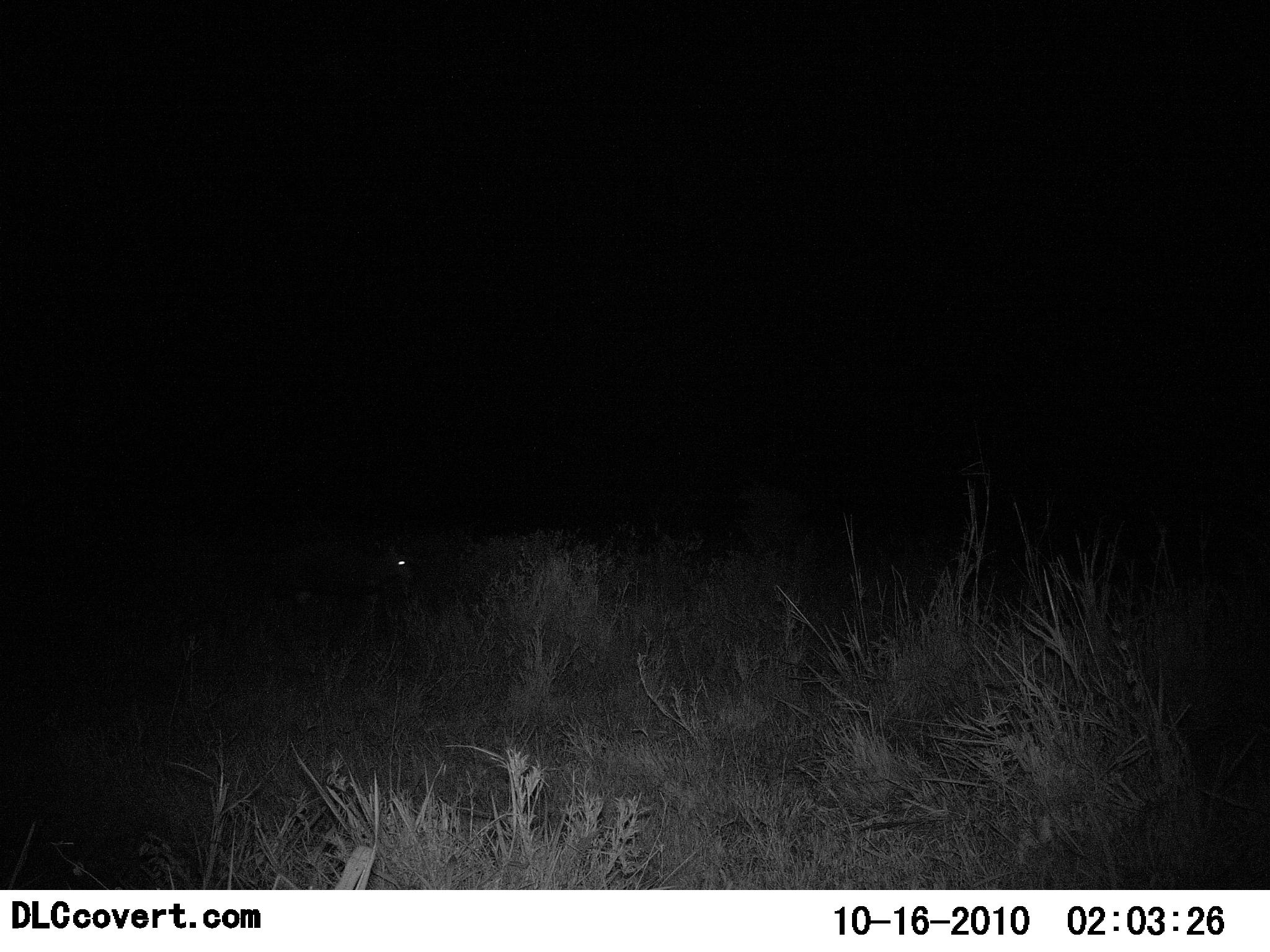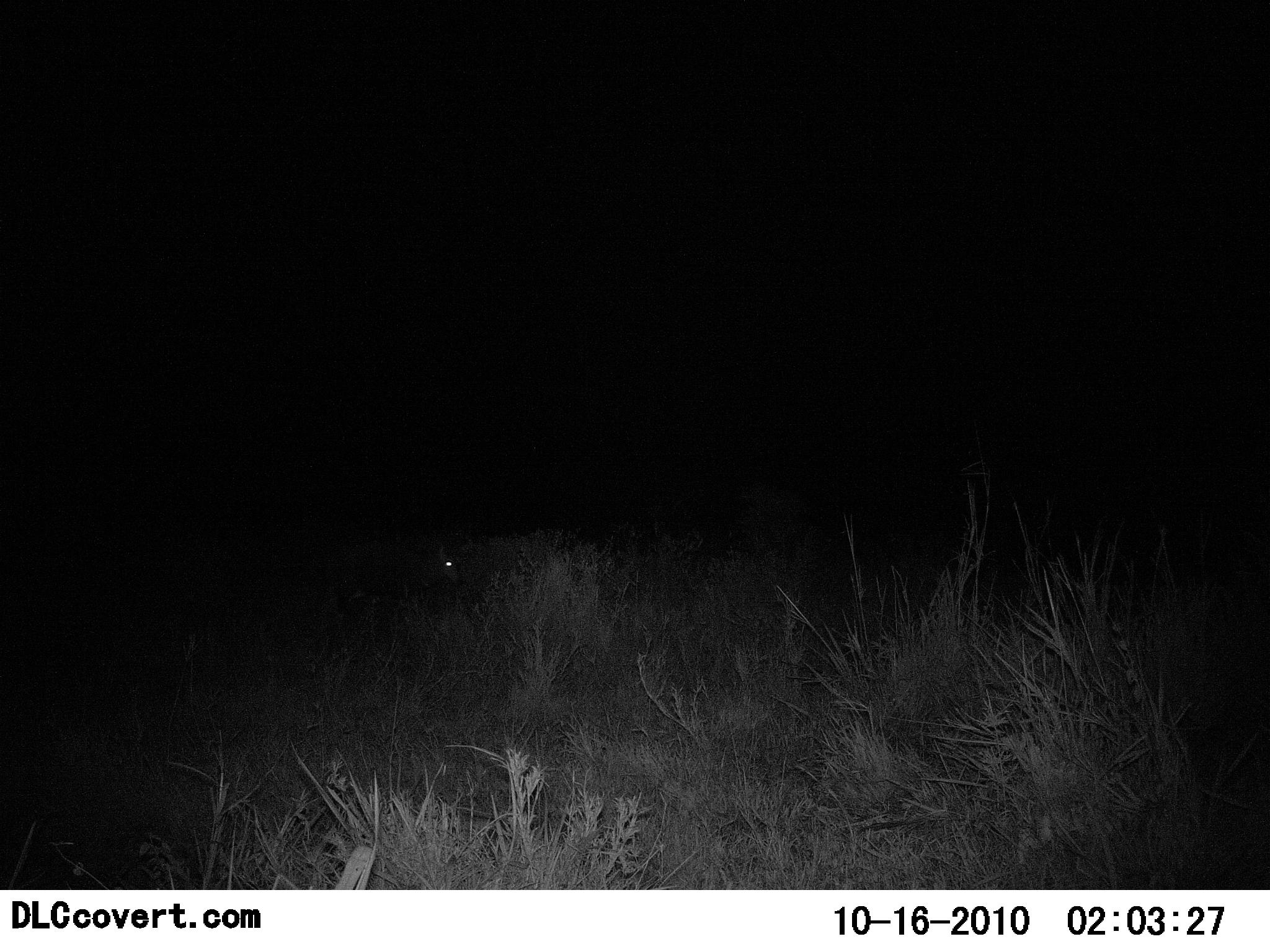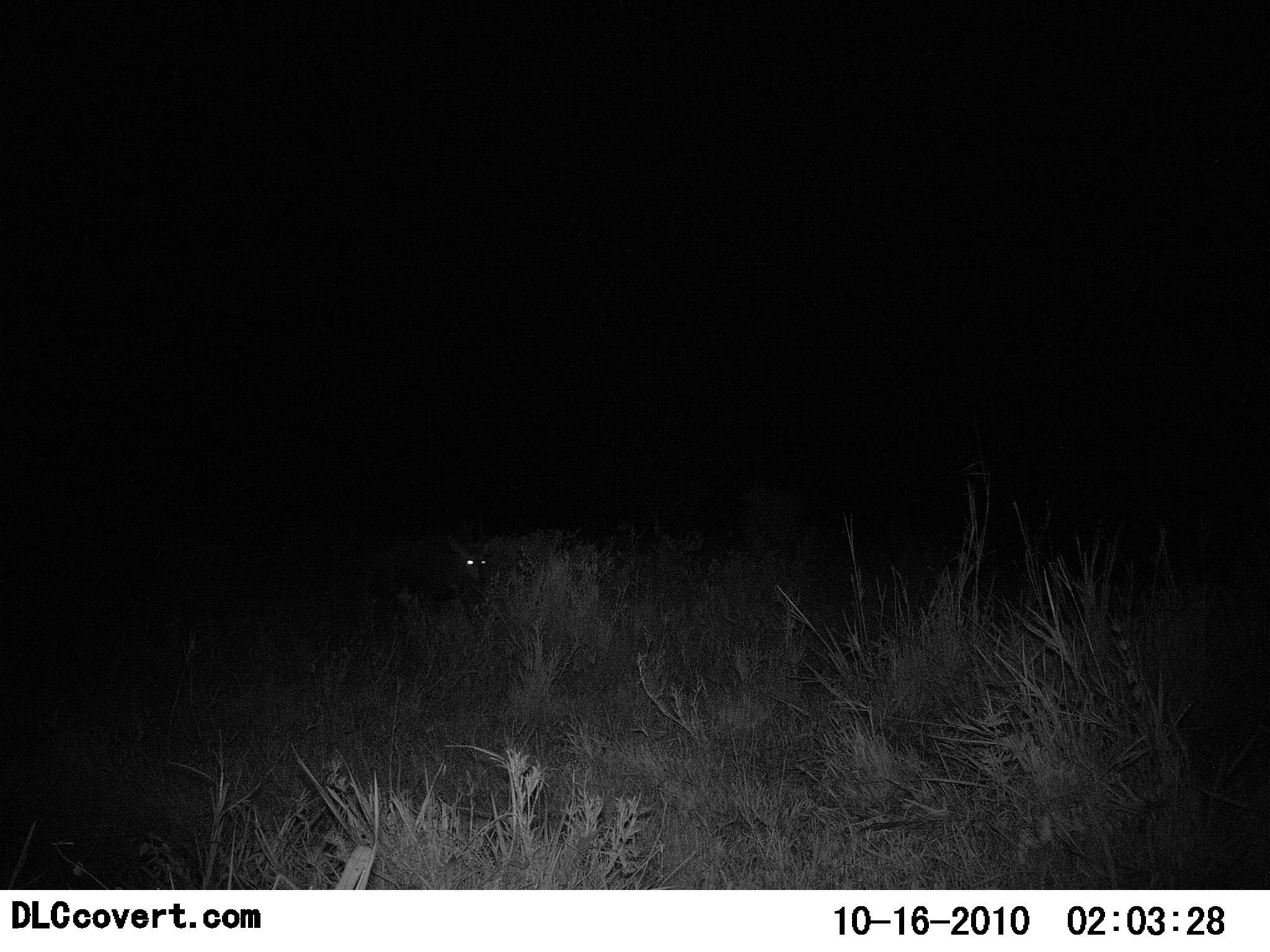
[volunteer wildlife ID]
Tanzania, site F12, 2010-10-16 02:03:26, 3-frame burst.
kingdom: Animalia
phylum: Chordata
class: Mammalia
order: Artiodactyla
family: Bovidae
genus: Redunca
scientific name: Redunca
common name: reedbuck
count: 1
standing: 25%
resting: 0%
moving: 75%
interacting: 0%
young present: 0%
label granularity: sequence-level